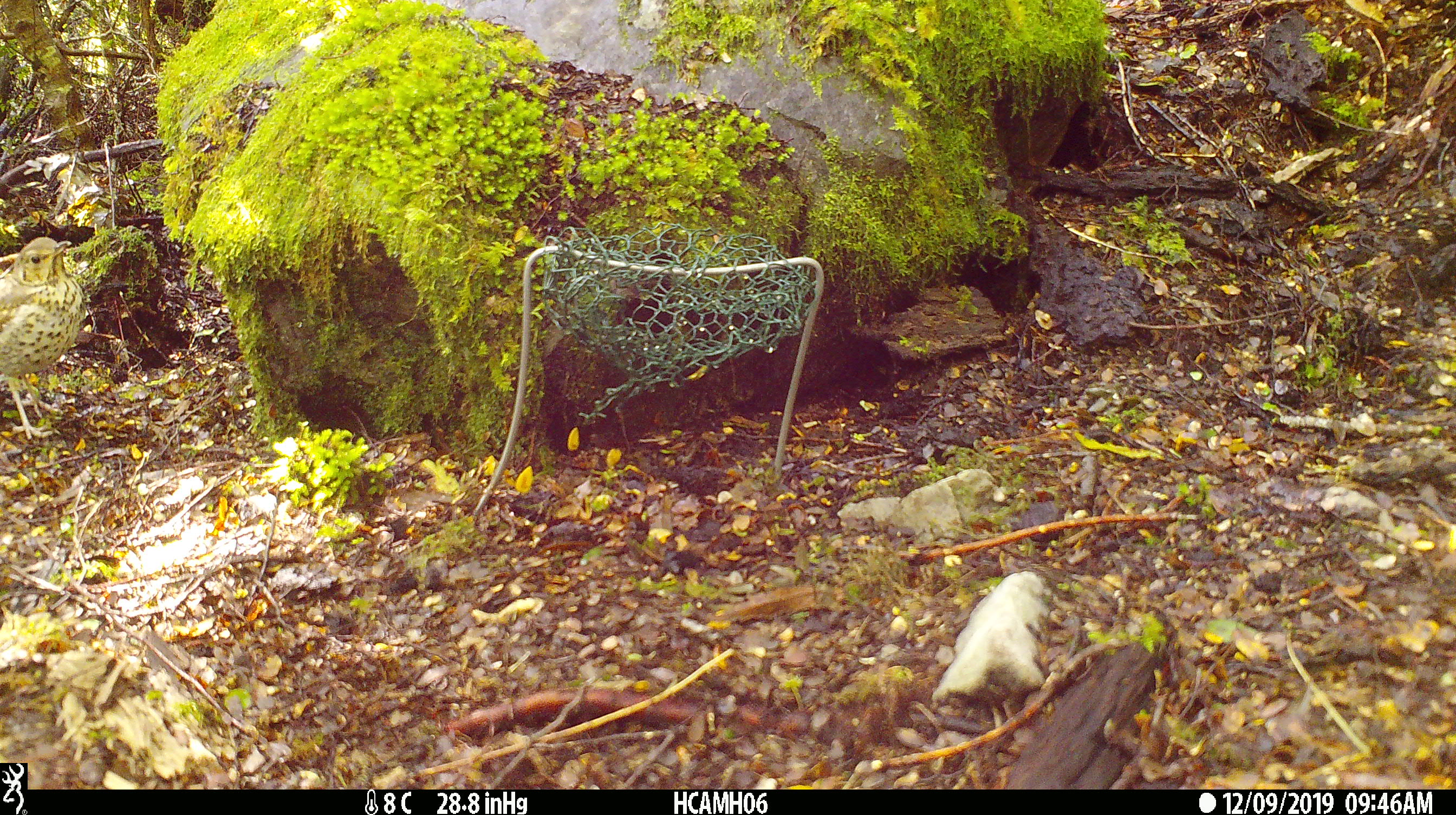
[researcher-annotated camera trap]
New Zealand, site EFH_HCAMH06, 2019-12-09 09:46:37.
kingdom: Animalia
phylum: Chordata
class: Aves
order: Passeriformes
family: Turdidae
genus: Turdus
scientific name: Turdus philomelos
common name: song thrush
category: thrush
Thrush (song thrush) (Turdus philomelos).